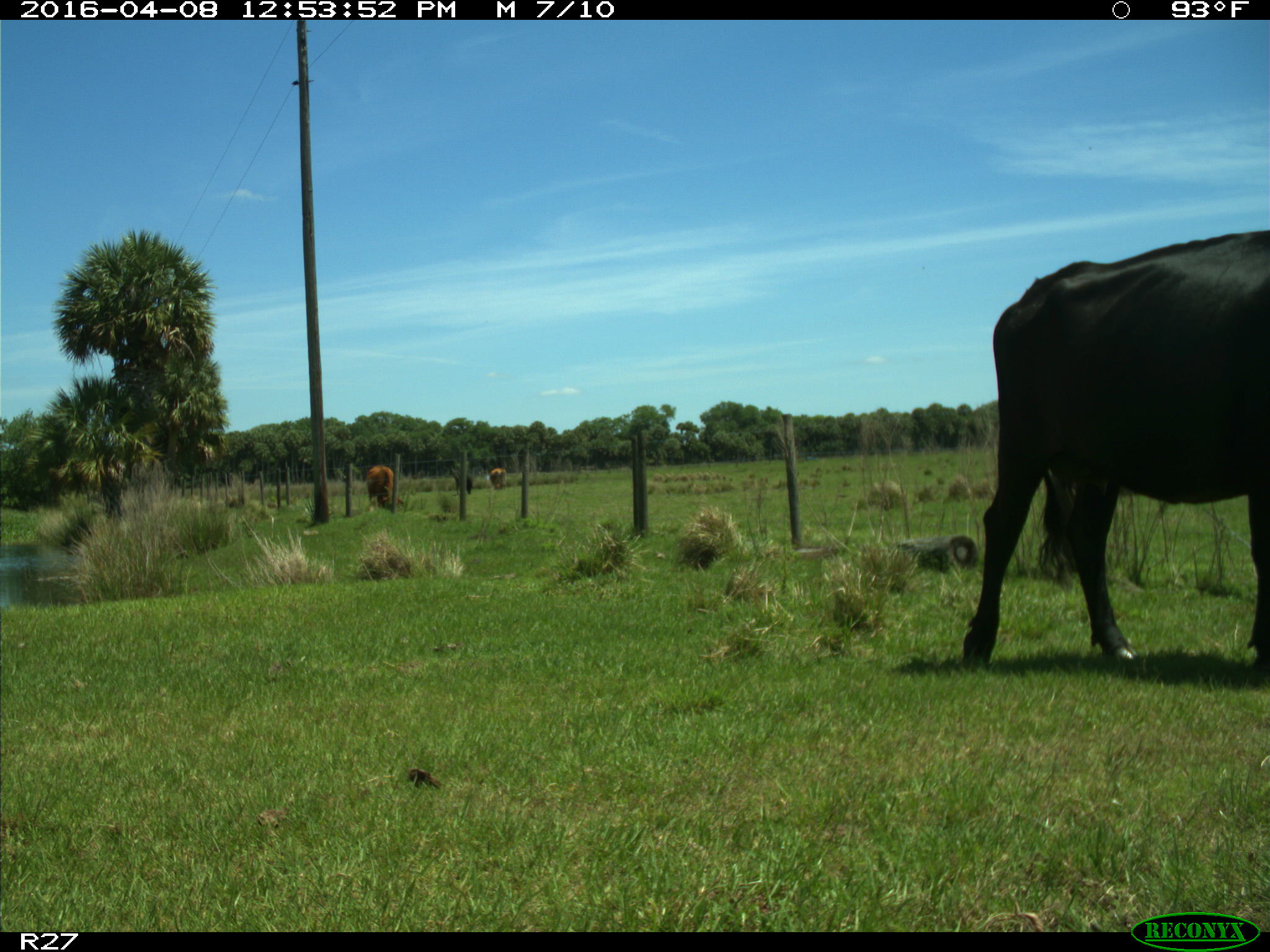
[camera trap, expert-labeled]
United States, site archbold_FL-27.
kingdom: Animalia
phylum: Chordata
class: Mammalia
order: Artiodactyla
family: Bovidae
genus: Bos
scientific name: Bos taurus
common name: domestic cow